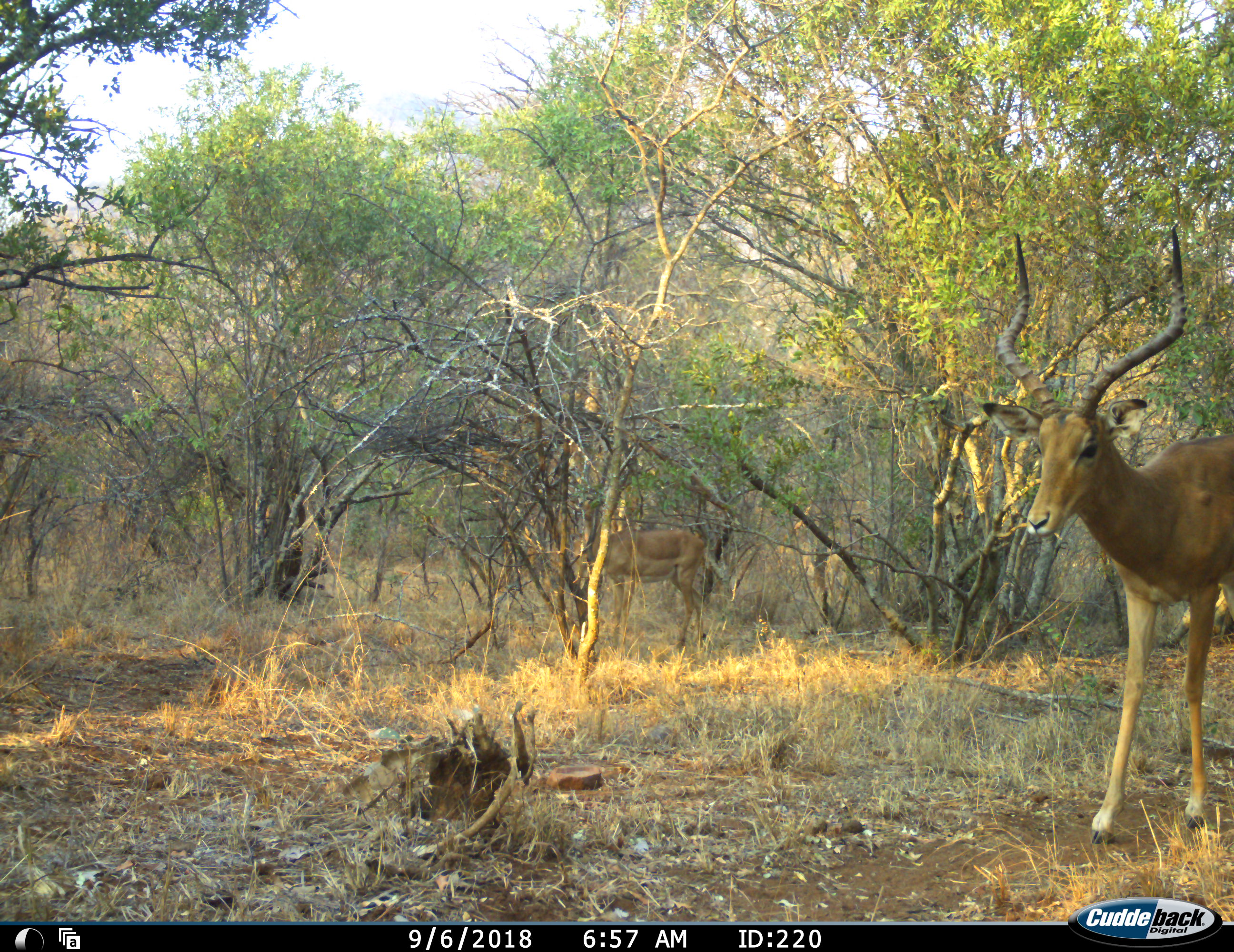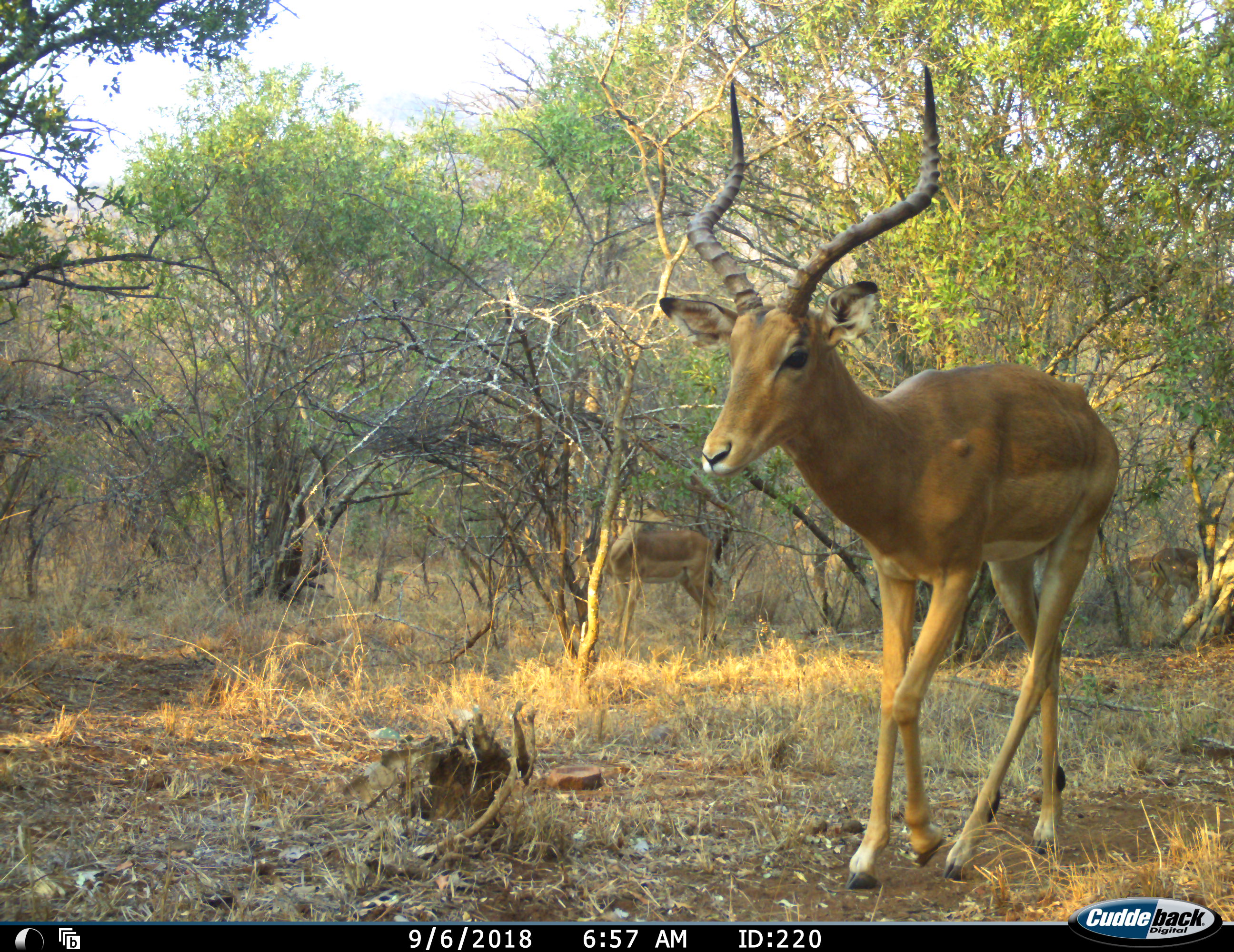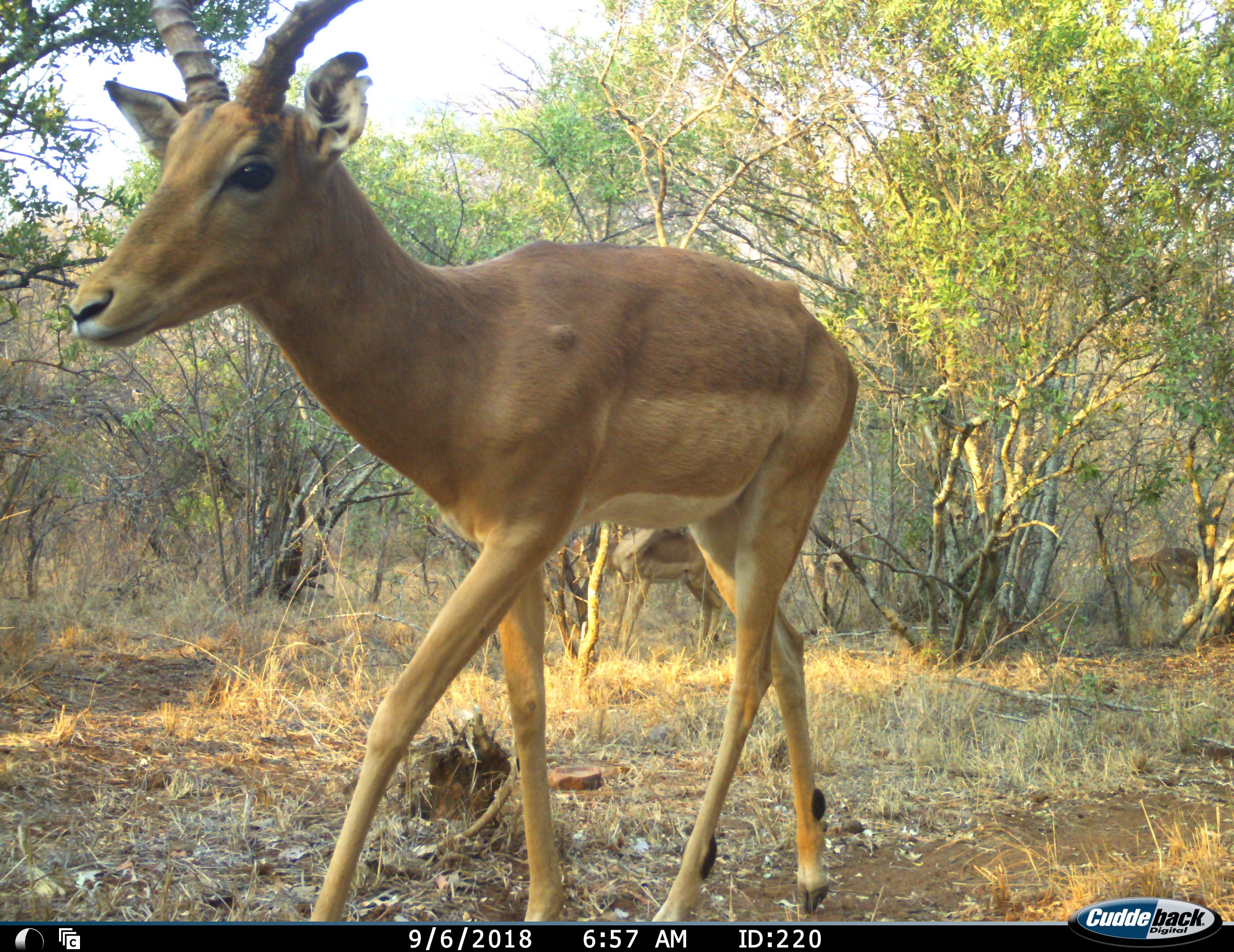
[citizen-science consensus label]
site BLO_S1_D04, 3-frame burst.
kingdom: Animalia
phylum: Chordata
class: Mammalia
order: Artiodactyla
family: Bovidae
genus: Aepyceros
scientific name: Aepyceros melampus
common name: impala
Impala (Aepyceros melampus), count 3. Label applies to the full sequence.